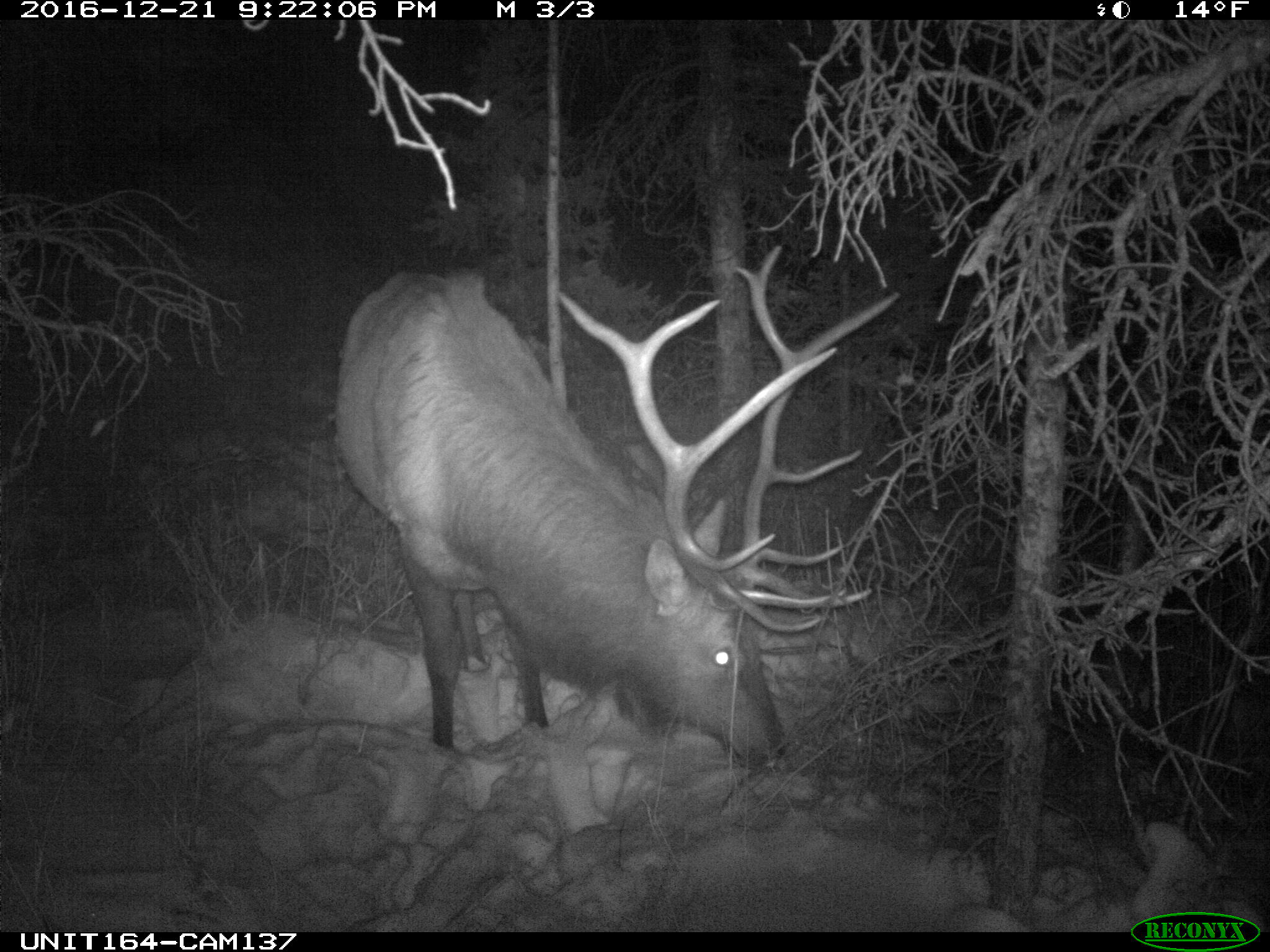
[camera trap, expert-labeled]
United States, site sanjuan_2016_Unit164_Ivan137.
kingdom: Animalia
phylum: Chordata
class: Mammalia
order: Artiodactyla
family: Cervidae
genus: Cervus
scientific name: Cervus elaphus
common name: red deer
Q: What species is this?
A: Cervus elaphus (red deer).